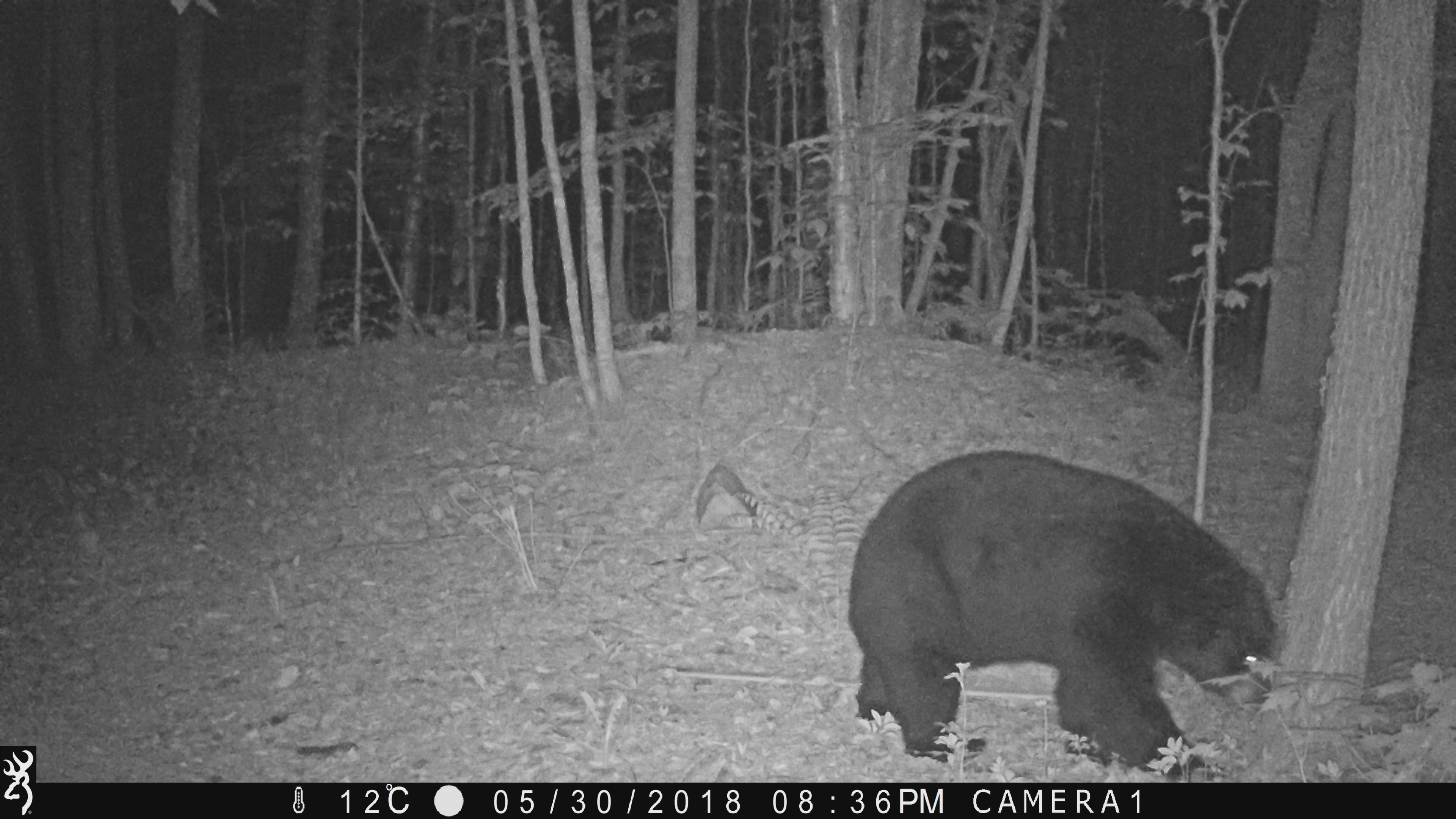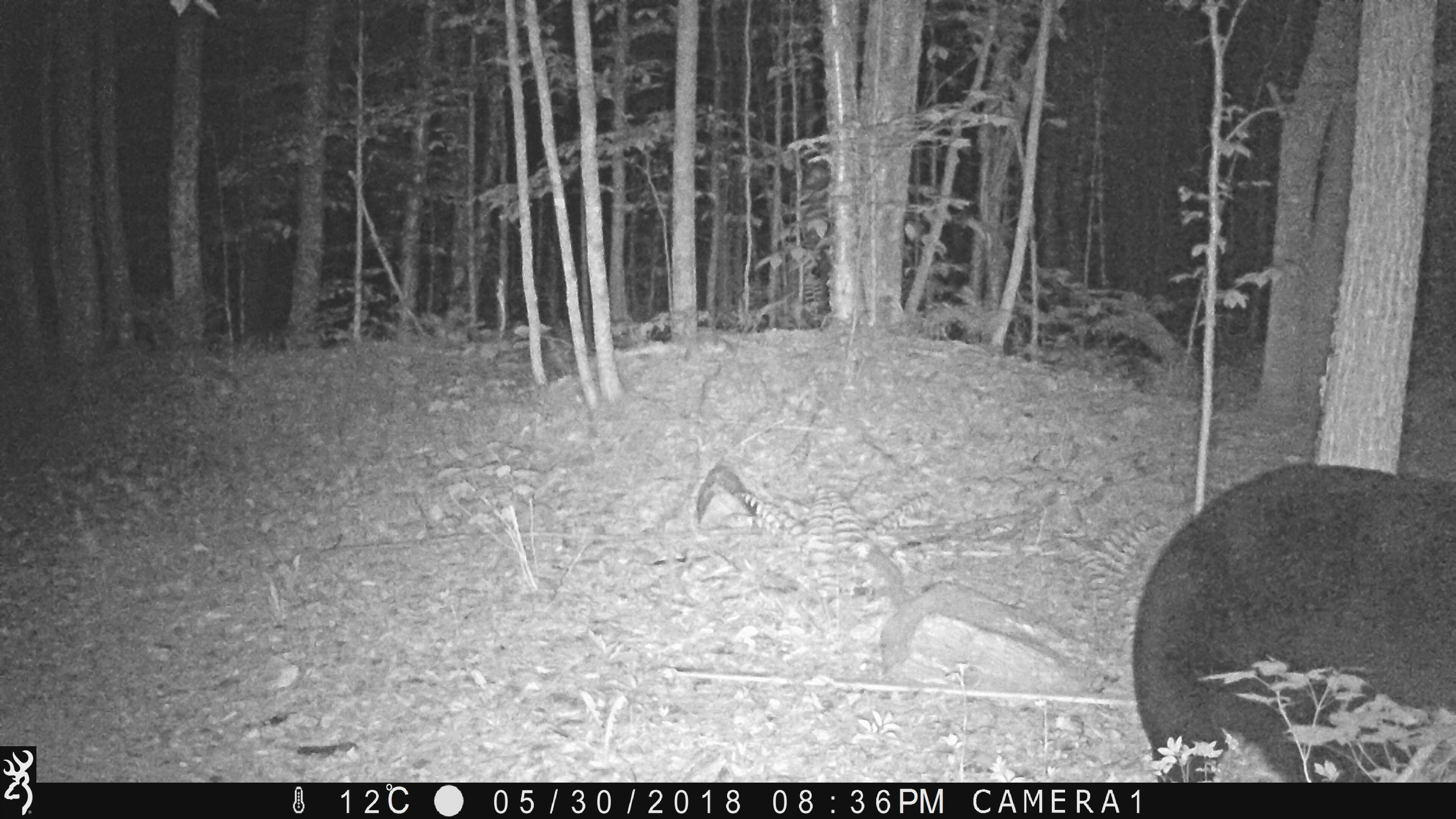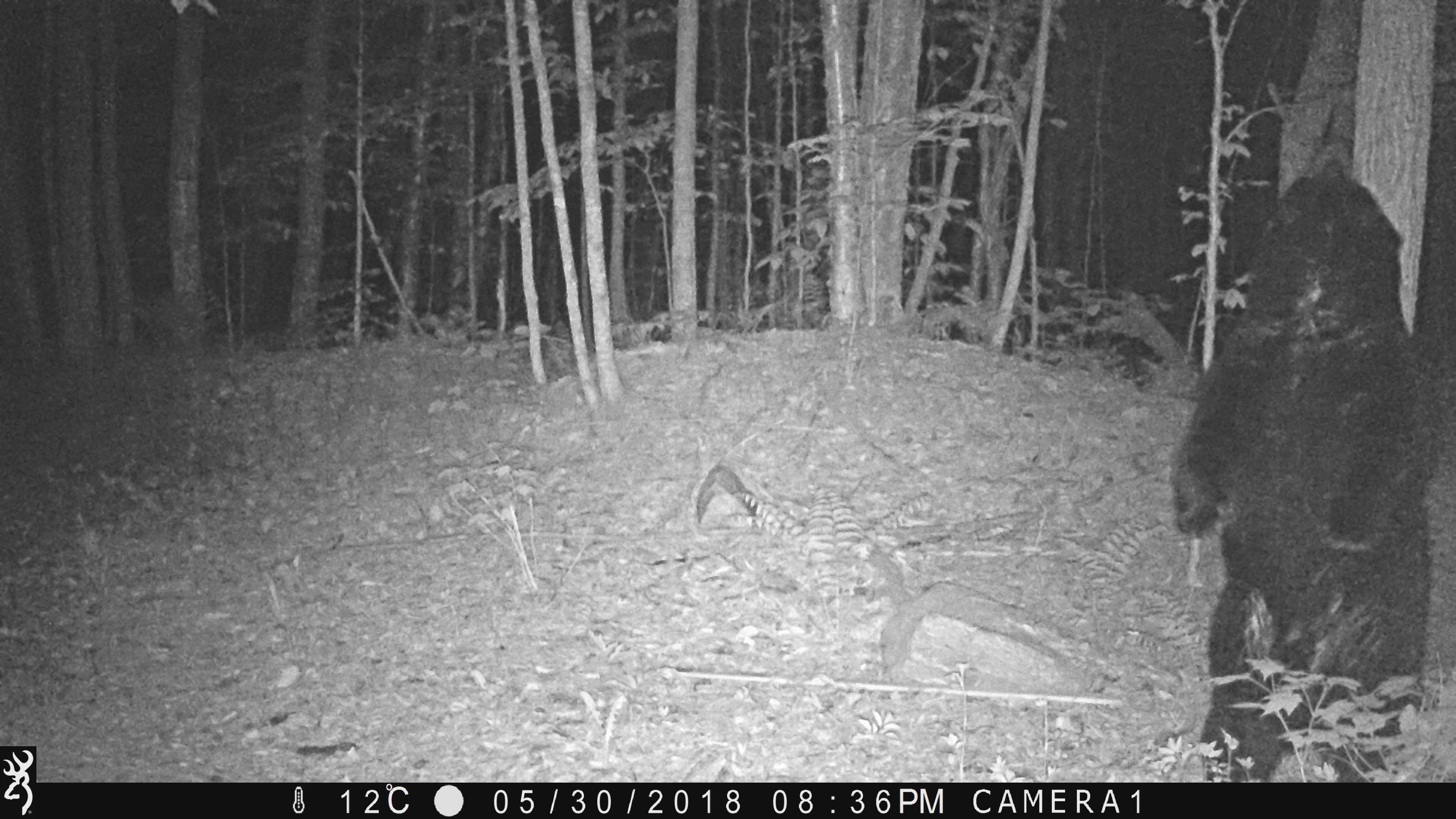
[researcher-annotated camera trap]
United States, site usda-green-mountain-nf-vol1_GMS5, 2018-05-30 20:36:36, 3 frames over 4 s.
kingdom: Animalia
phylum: Chordata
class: Mammalia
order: Carnivora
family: Ursidae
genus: Ursus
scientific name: Ursus americanus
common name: black bear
Black bear (Ursus americanus).